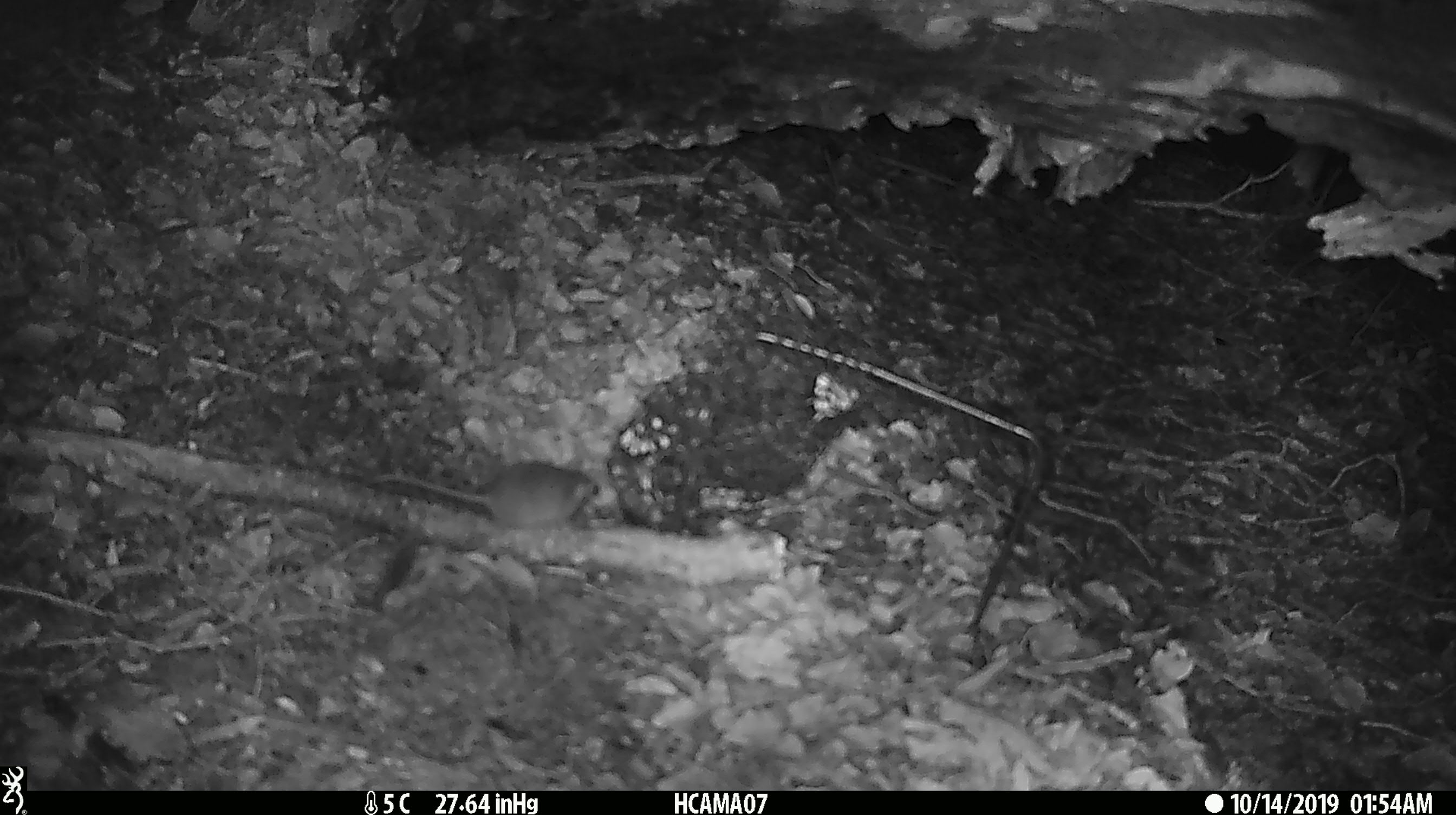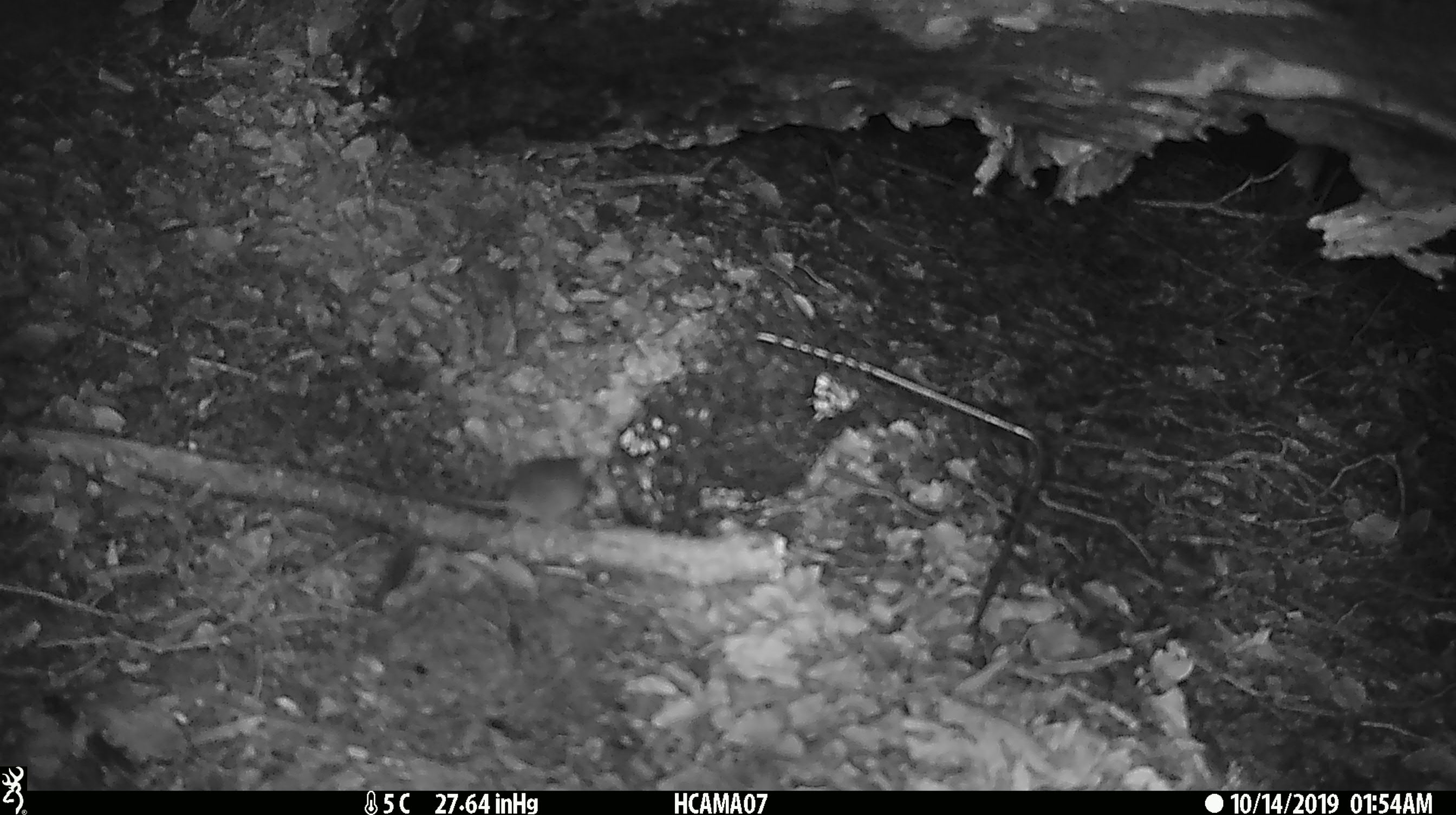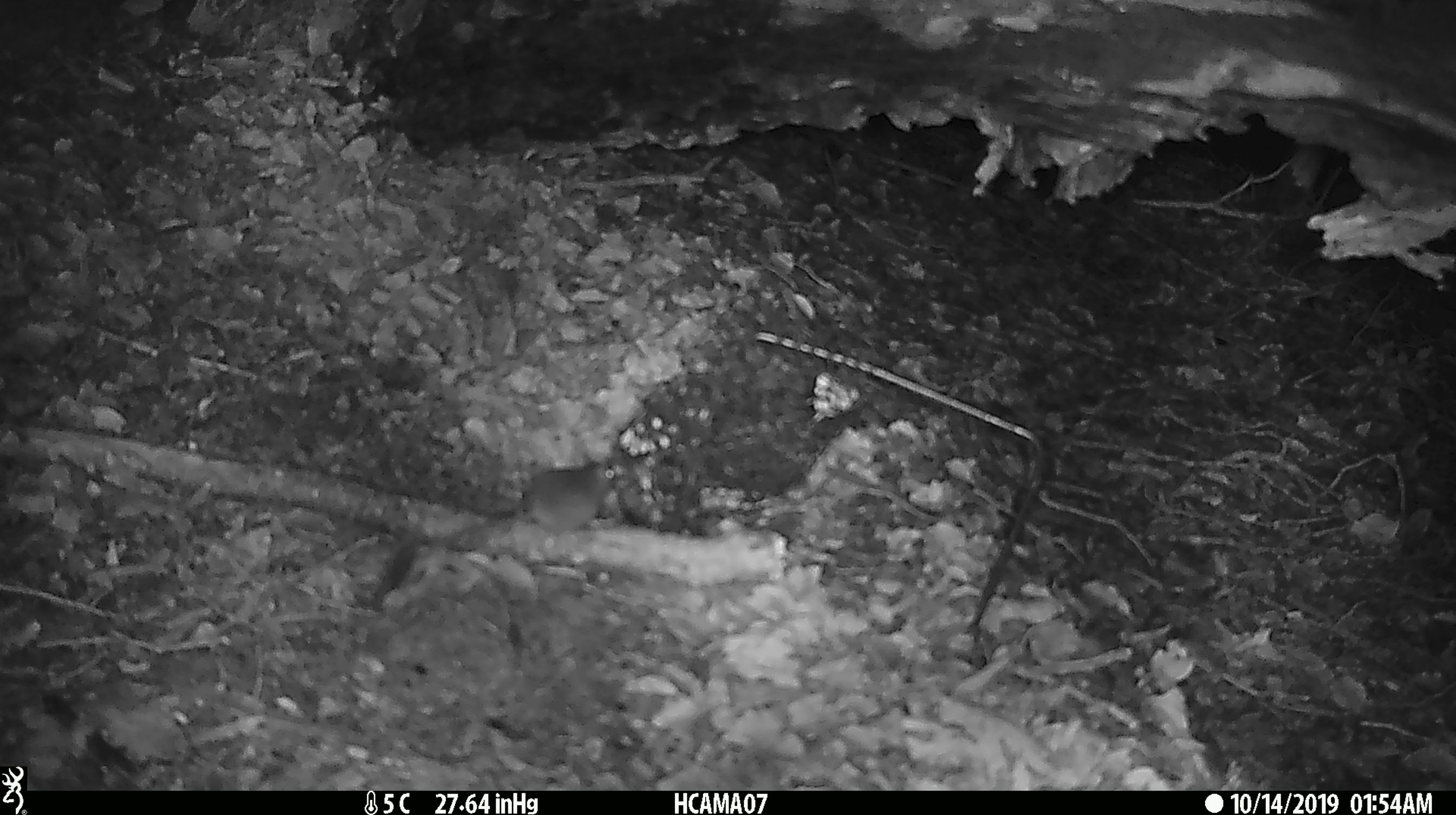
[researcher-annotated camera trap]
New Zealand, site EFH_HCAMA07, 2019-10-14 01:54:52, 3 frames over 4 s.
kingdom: Animalia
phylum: Chordata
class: Mammalia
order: Rodentia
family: Muridae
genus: Mus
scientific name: Mus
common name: mouse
Mouse (Mus).